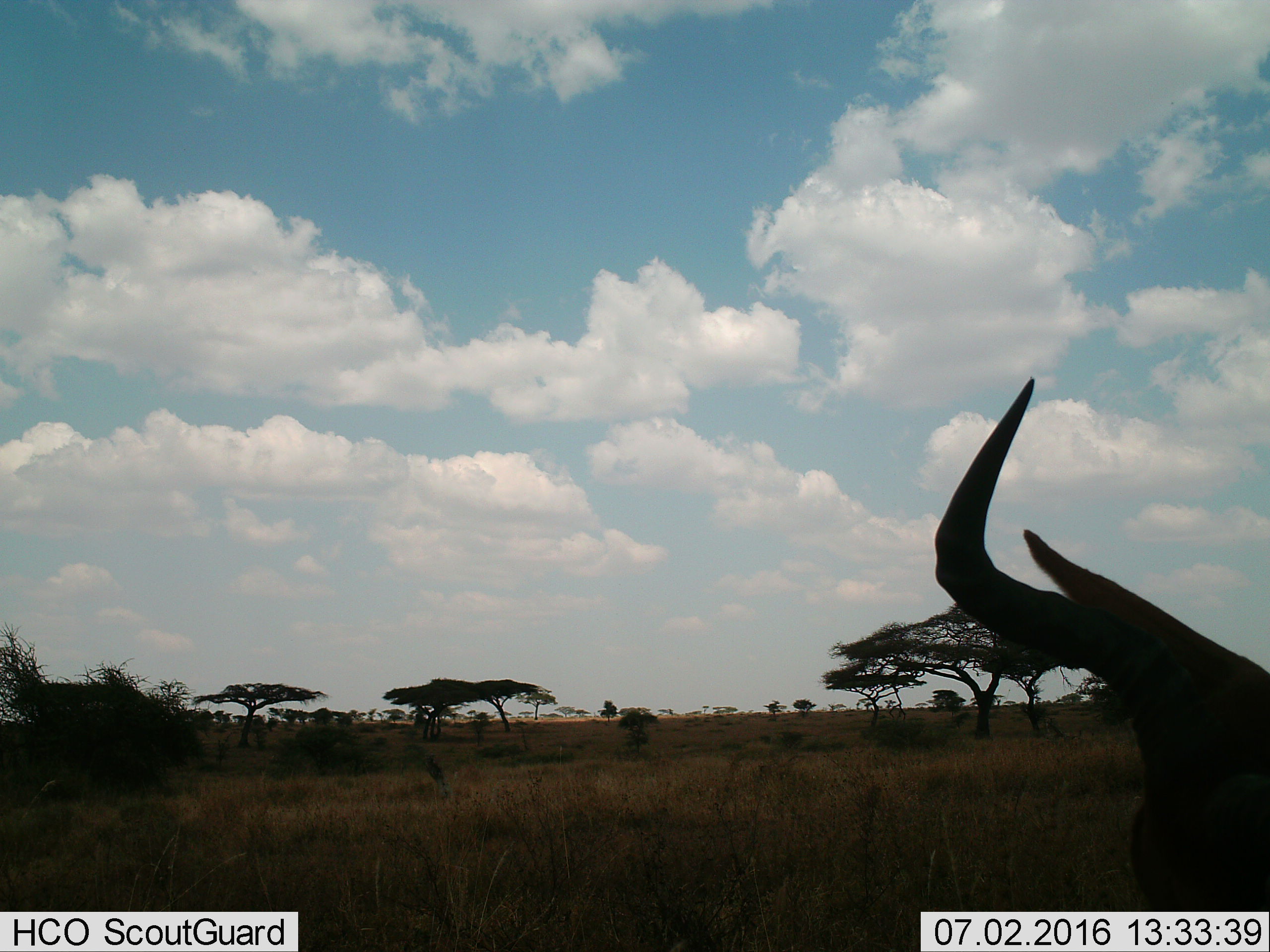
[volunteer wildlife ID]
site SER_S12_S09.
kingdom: Animalia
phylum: Chordata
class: Mammalia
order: Artiodactyla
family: Bovidae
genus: Connochaetes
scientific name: Connochaetes taurinus taurinus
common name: blue wildebeest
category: wildebeestblue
Wildebeestblue (blue wildebeest) (Connochaetes taurinus taurinus), count 1. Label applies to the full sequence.